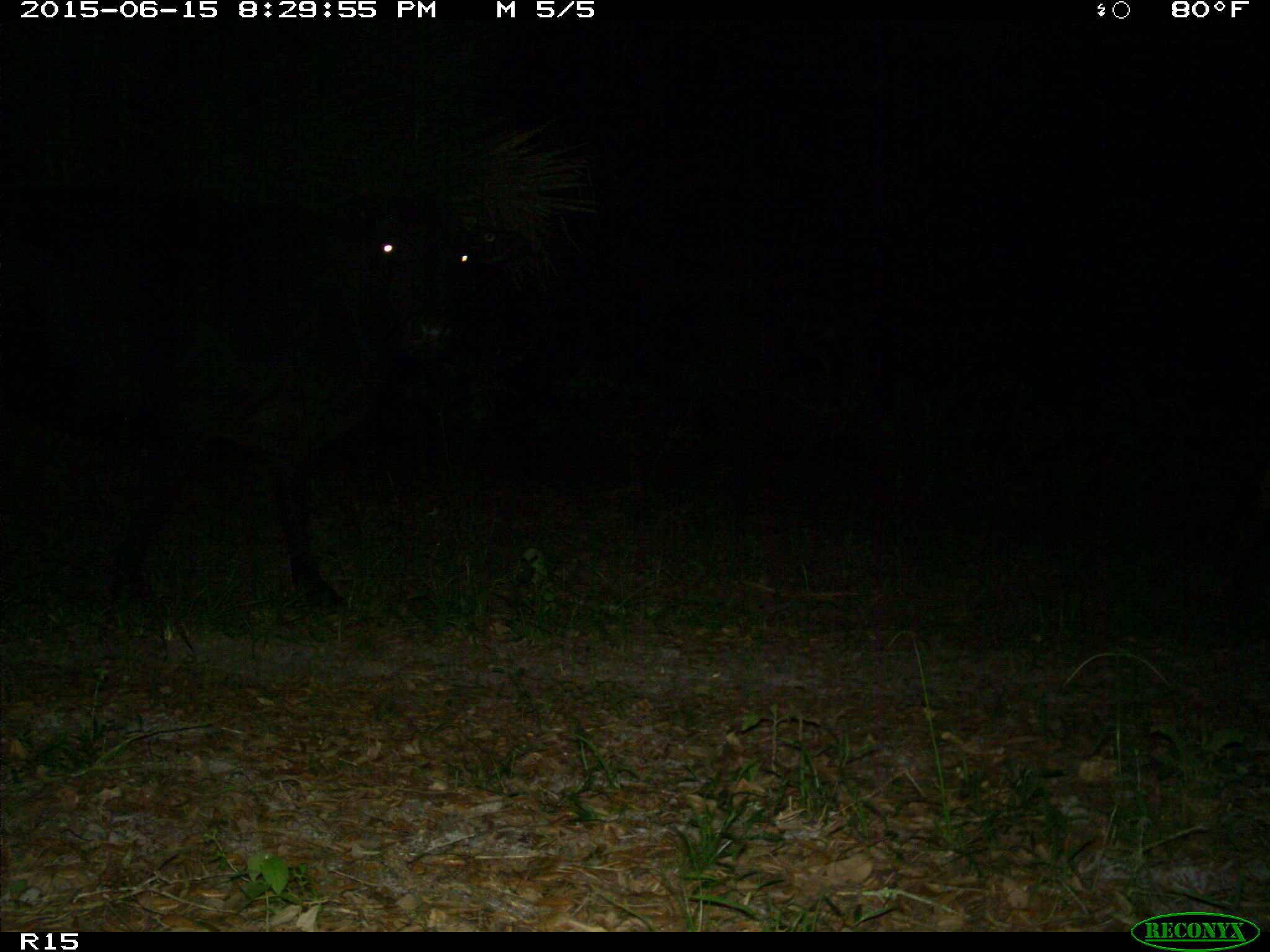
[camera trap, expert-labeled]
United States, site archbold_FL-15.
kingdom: Animalia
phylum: Chordata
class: Mammalia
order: Artiodactyla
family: Bovidae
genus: Bos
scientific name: Bos taurus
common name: domestic cow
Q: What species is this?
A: Bos taurus (domestic cow).